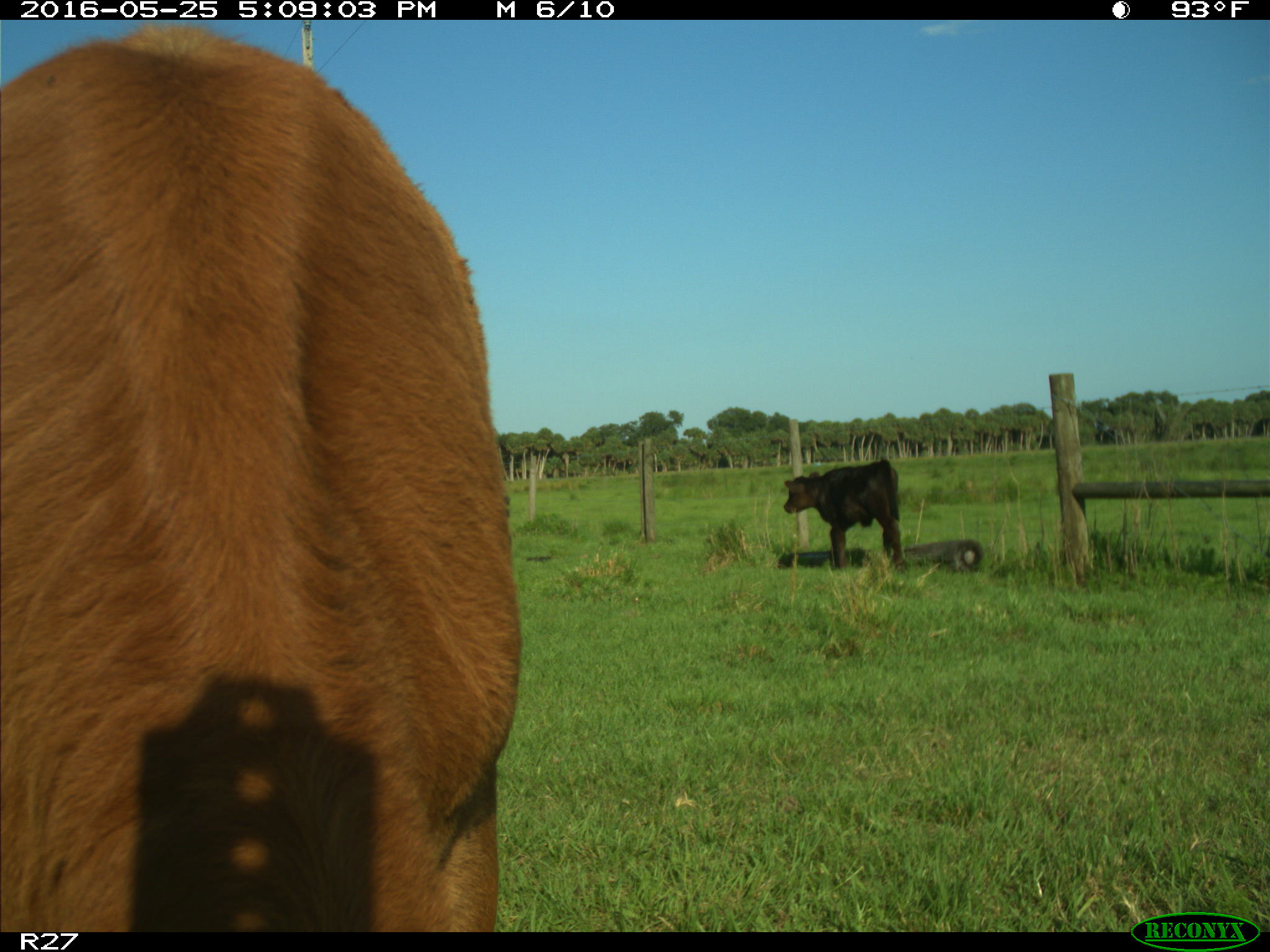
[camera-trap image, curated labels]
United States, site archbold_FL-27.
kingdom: Animalia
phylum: Chordata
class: Mammalia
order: Artiodactyla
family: Bovidae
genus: Bos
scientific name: Bos taurus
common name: domestic cow